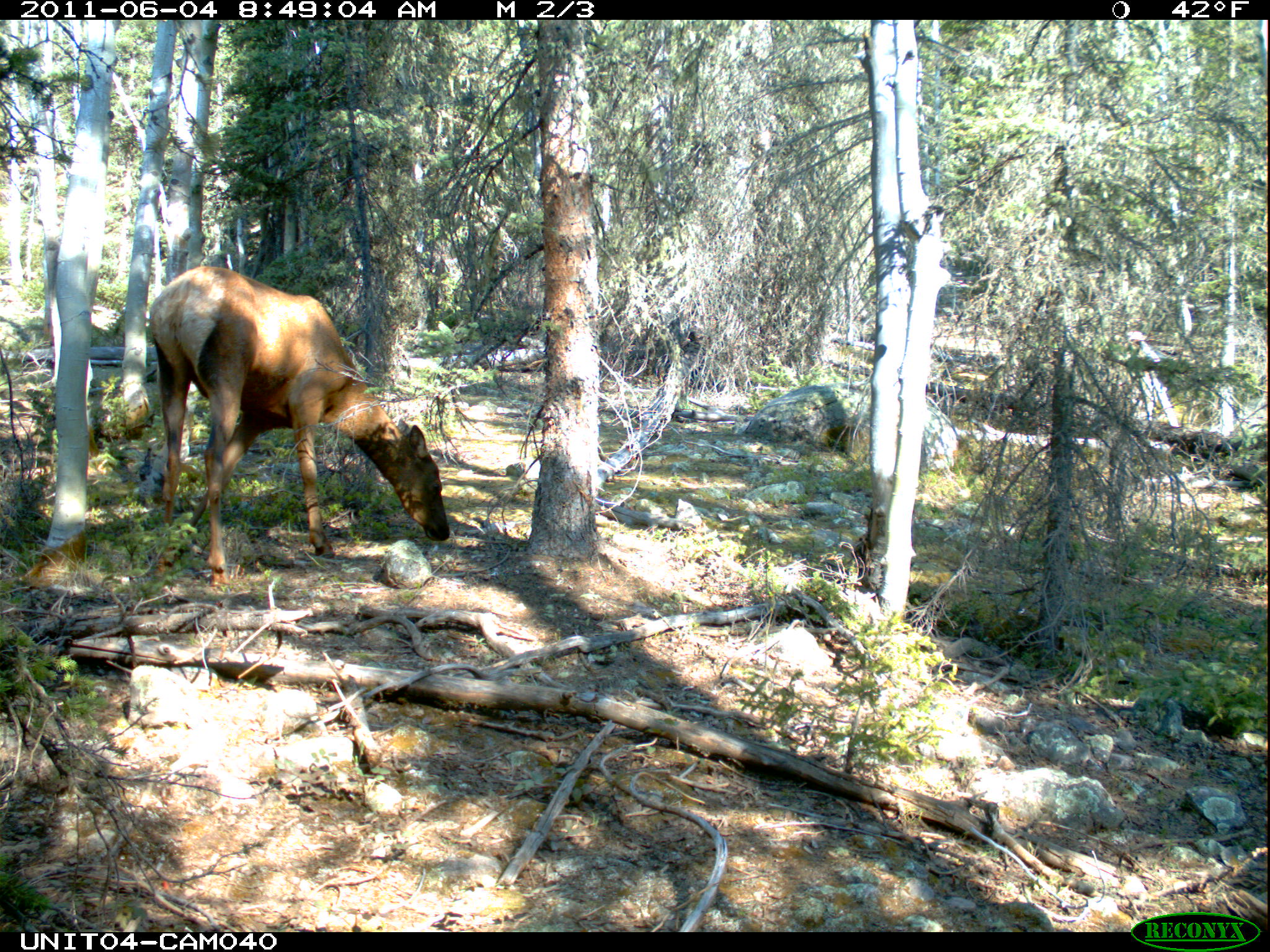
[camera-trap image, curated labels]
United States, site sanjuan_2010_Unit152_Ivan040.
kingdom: Animalia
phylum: Chordata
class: Mammalia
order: Artiodactyla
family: Cervidae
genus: Cervus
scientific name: Cervus elaphus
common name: red deer